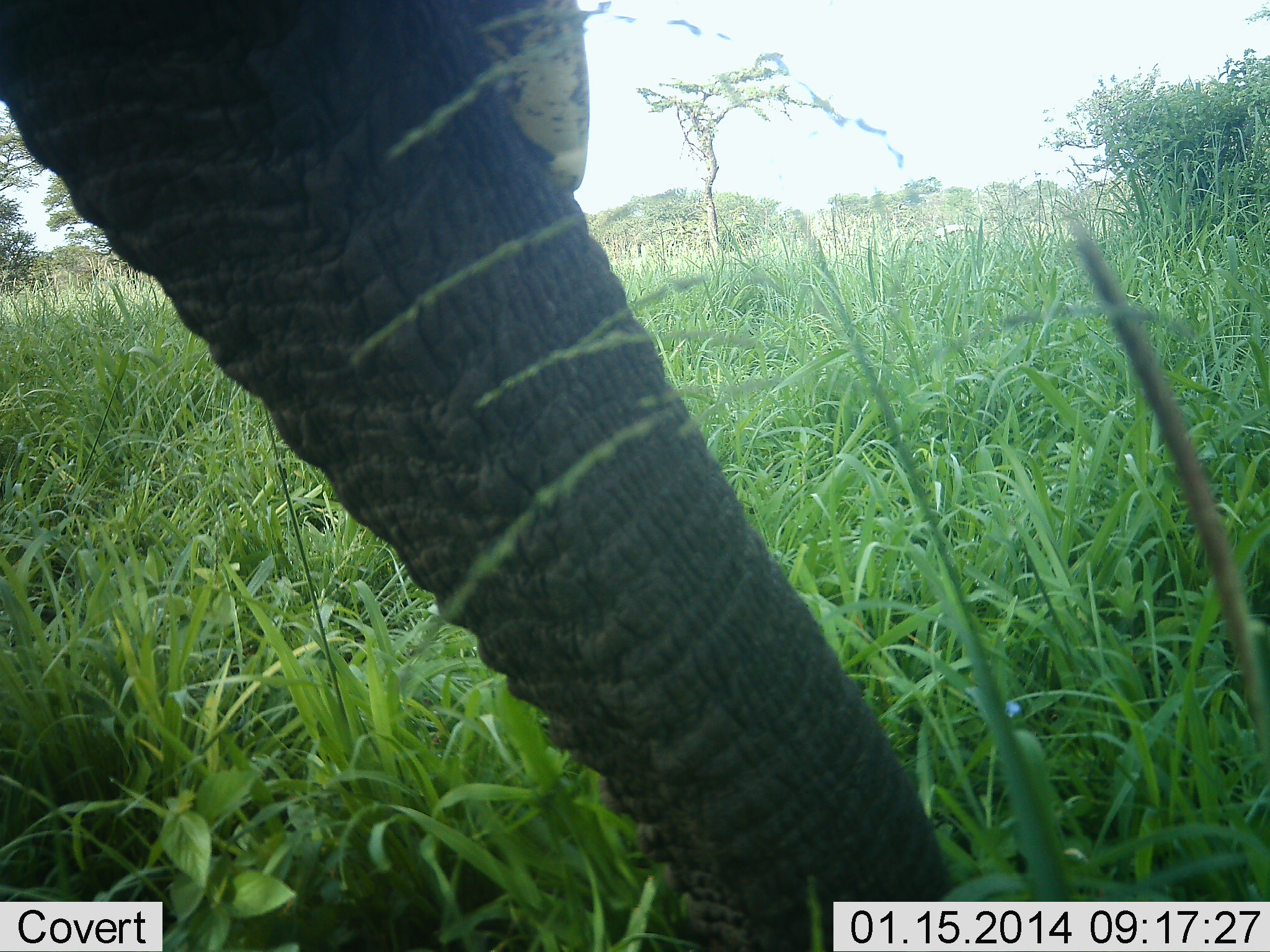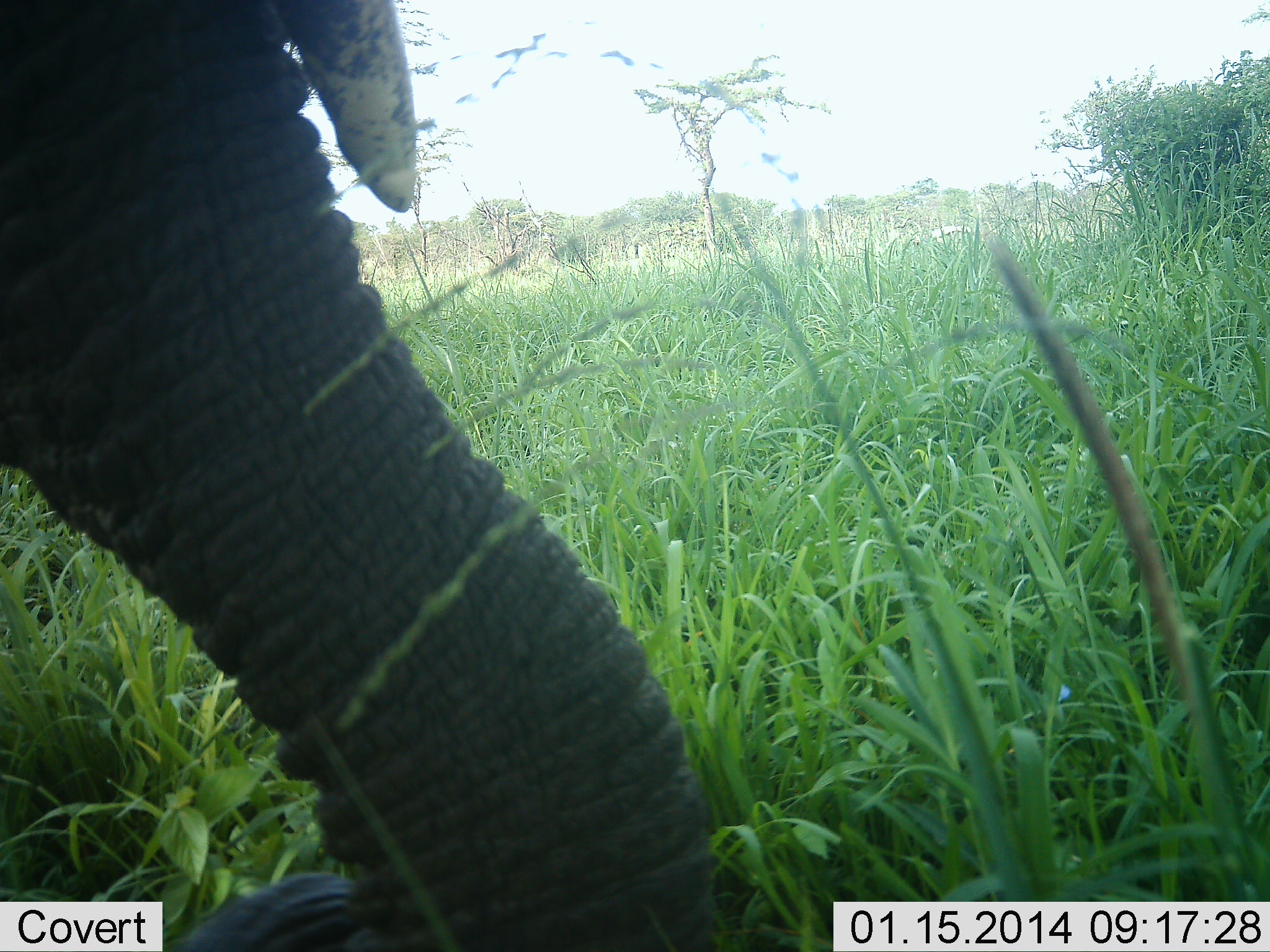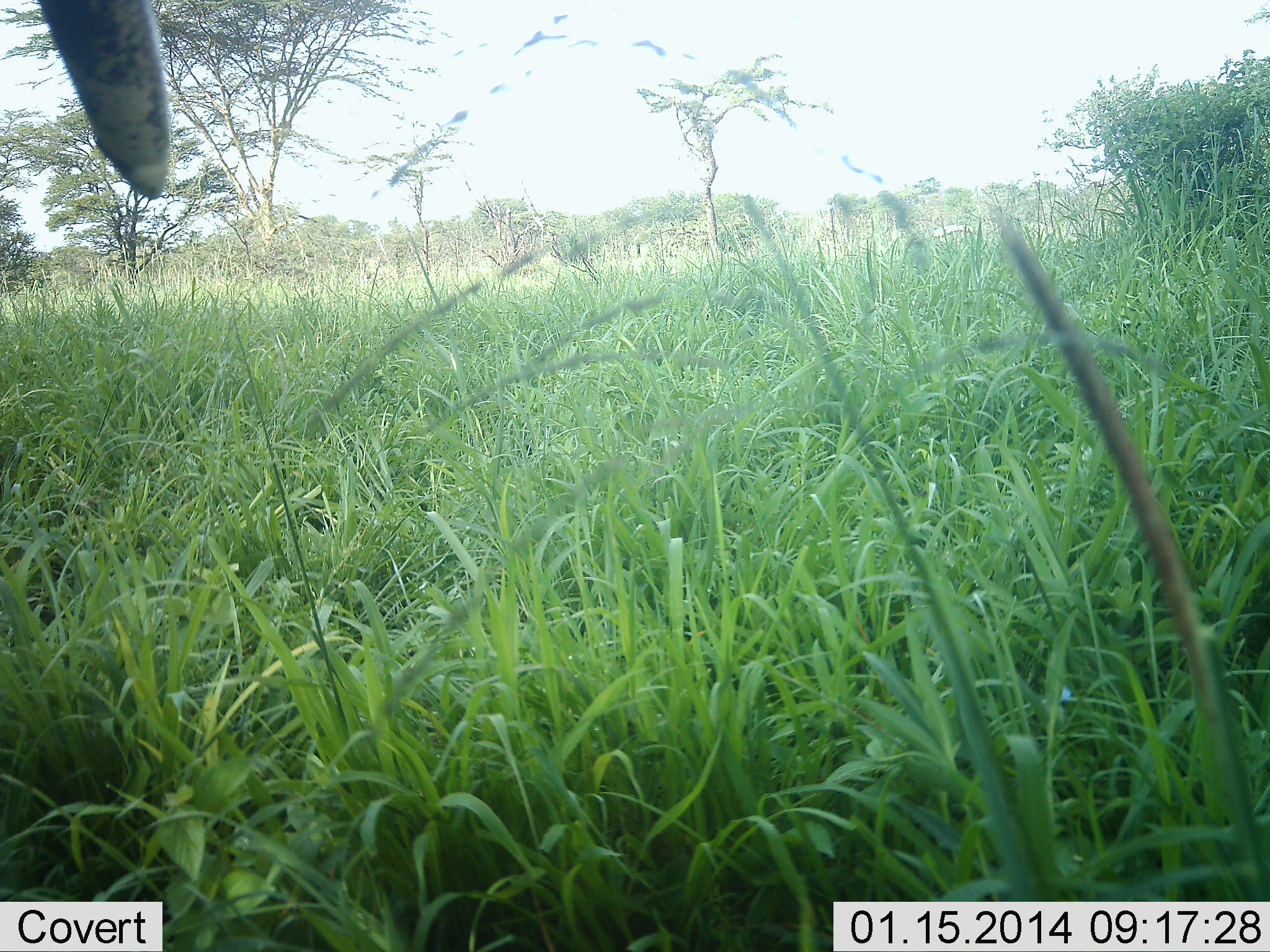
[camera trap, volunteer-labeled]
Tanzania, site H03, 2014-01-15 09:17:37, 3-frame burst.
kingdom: Animalia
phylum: Chordata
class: Mammalia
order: Proboscidea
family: Elephantidae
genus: Loxodonta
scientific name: Loxodonta africana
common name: african bush elephant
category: elephant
Elephant (african bush elephant) (Loxodonta africana), count 1. Behavior (volunteer vote fractions): standing 49%, resting 0%, moving 20%, interacting 5%. Young present (vote fraction): 0%. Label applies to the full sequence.